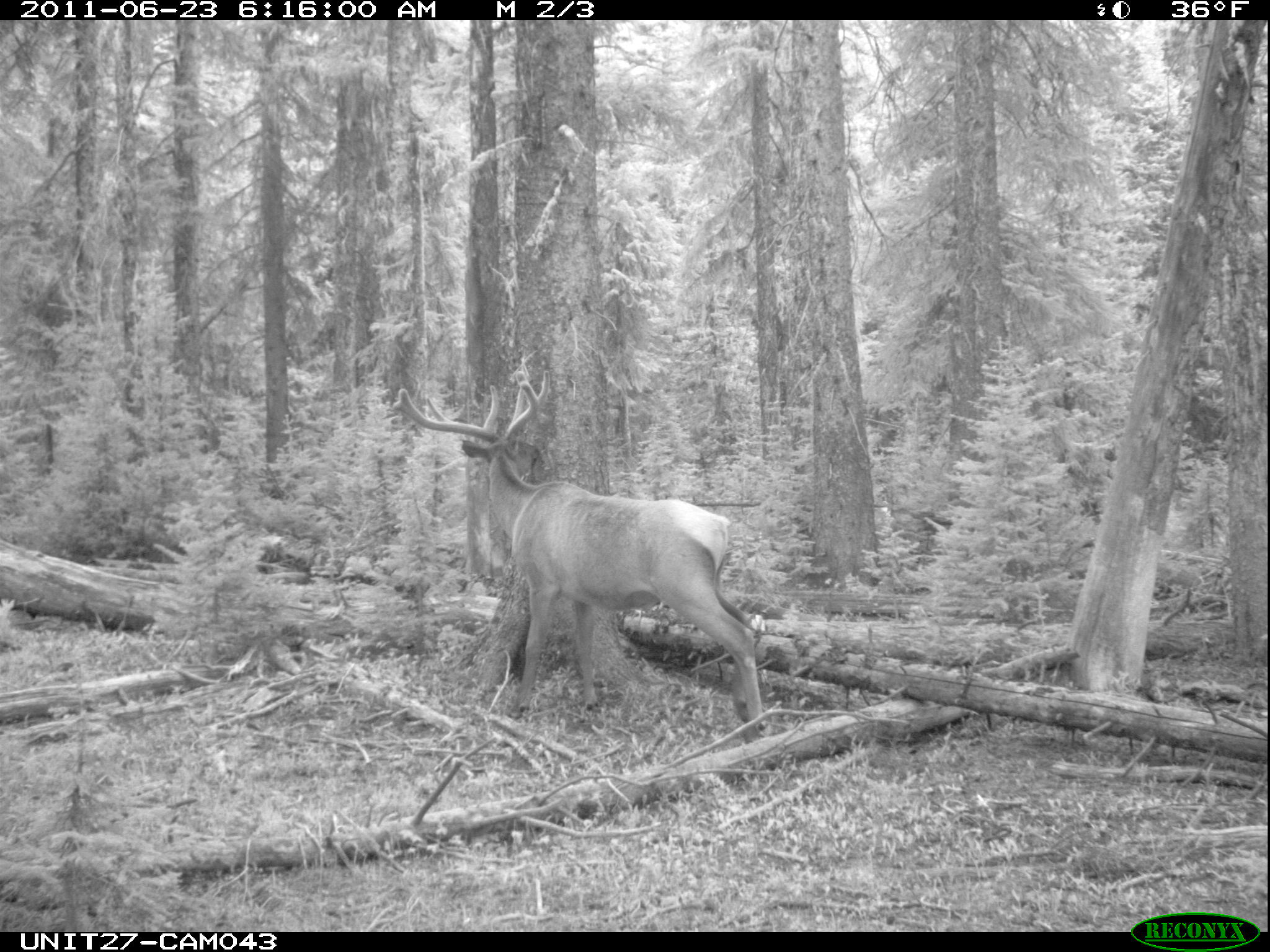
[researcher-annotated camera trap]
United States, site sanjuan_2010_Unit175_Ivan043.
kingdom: Animalia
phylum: Chordata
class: Mammalia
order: Artiodactyla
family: Cervidae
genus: Cervus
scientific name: Cervus elaphus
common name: red deer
Cervus elaphus (red deer).